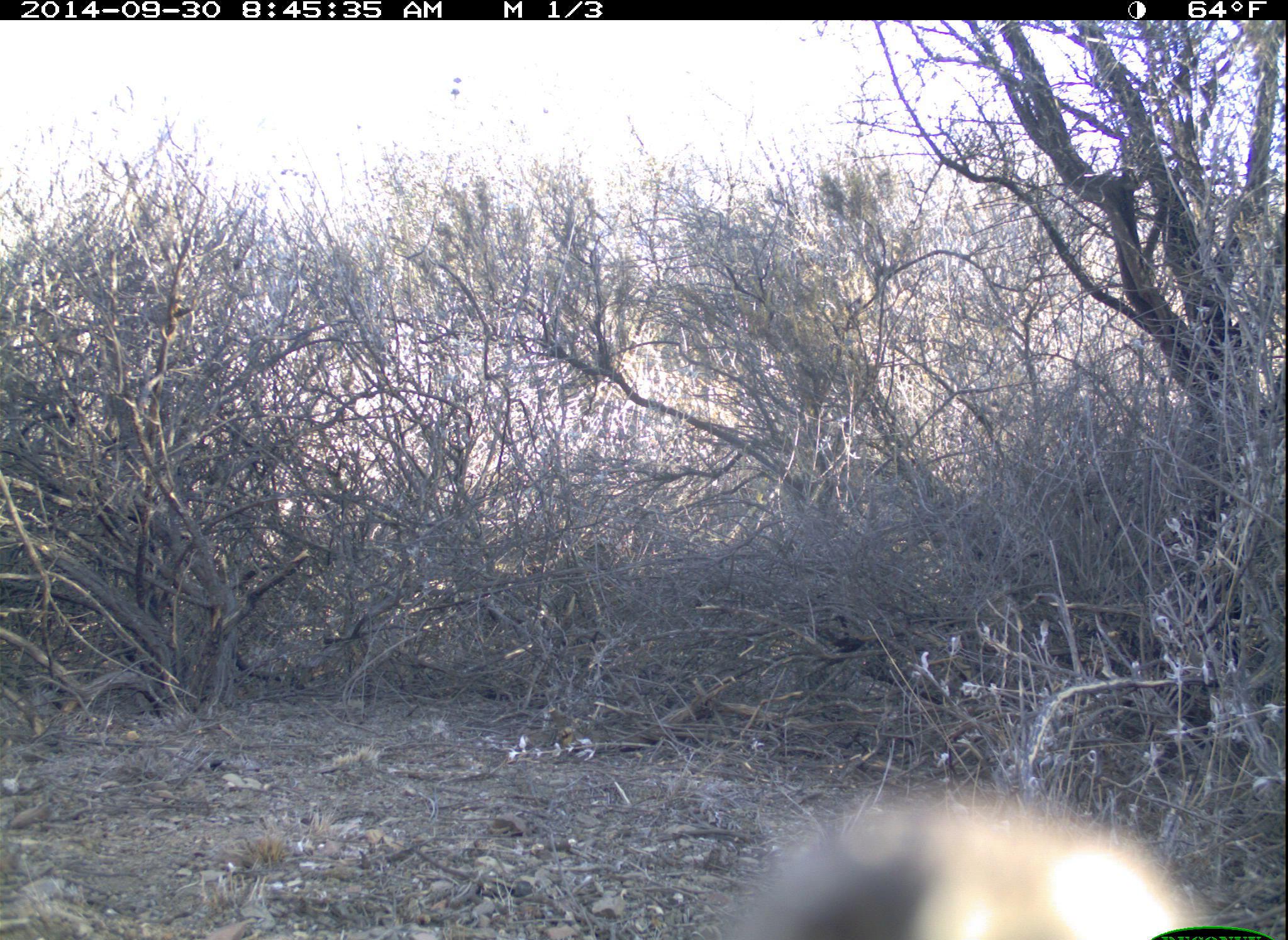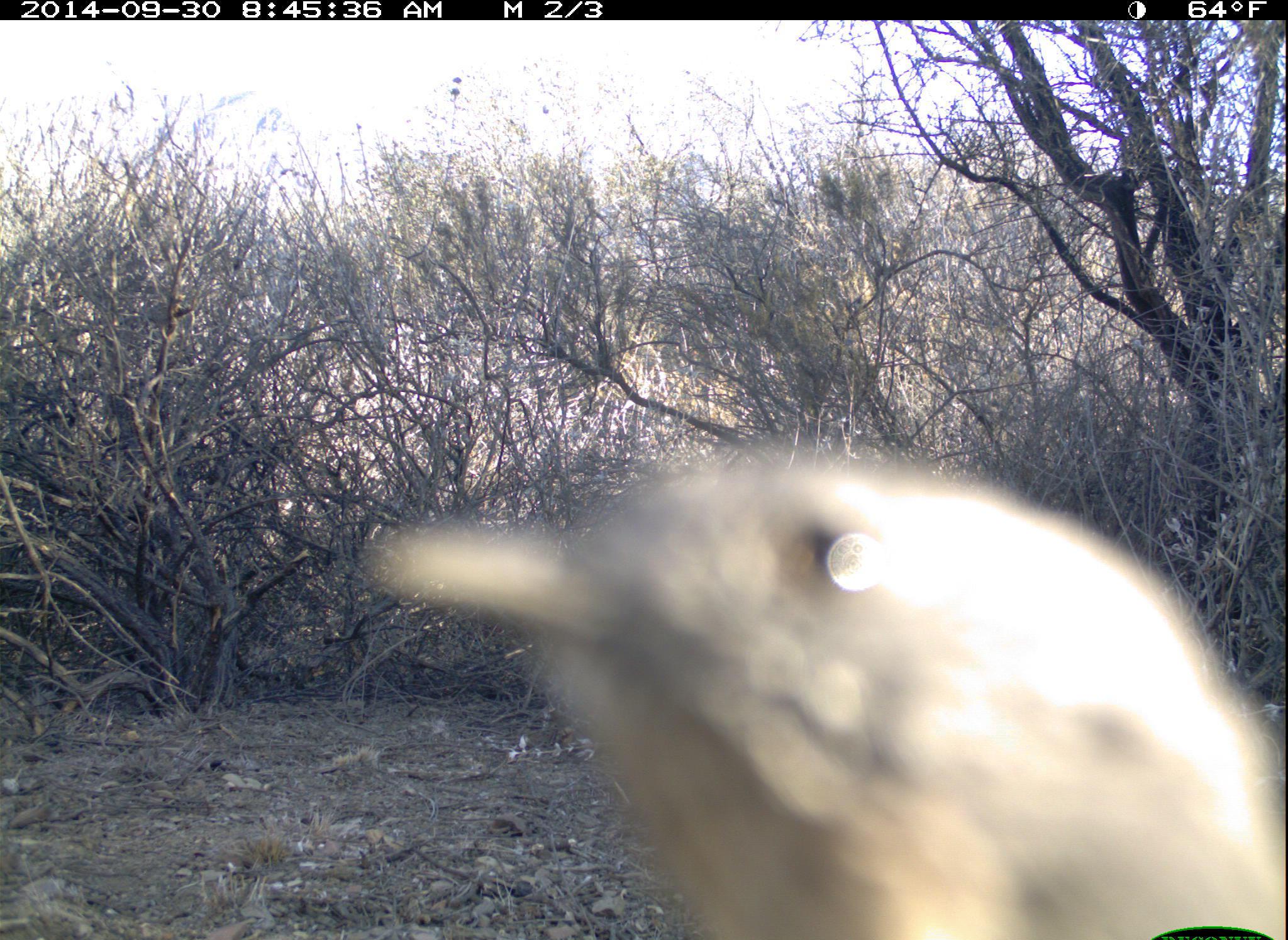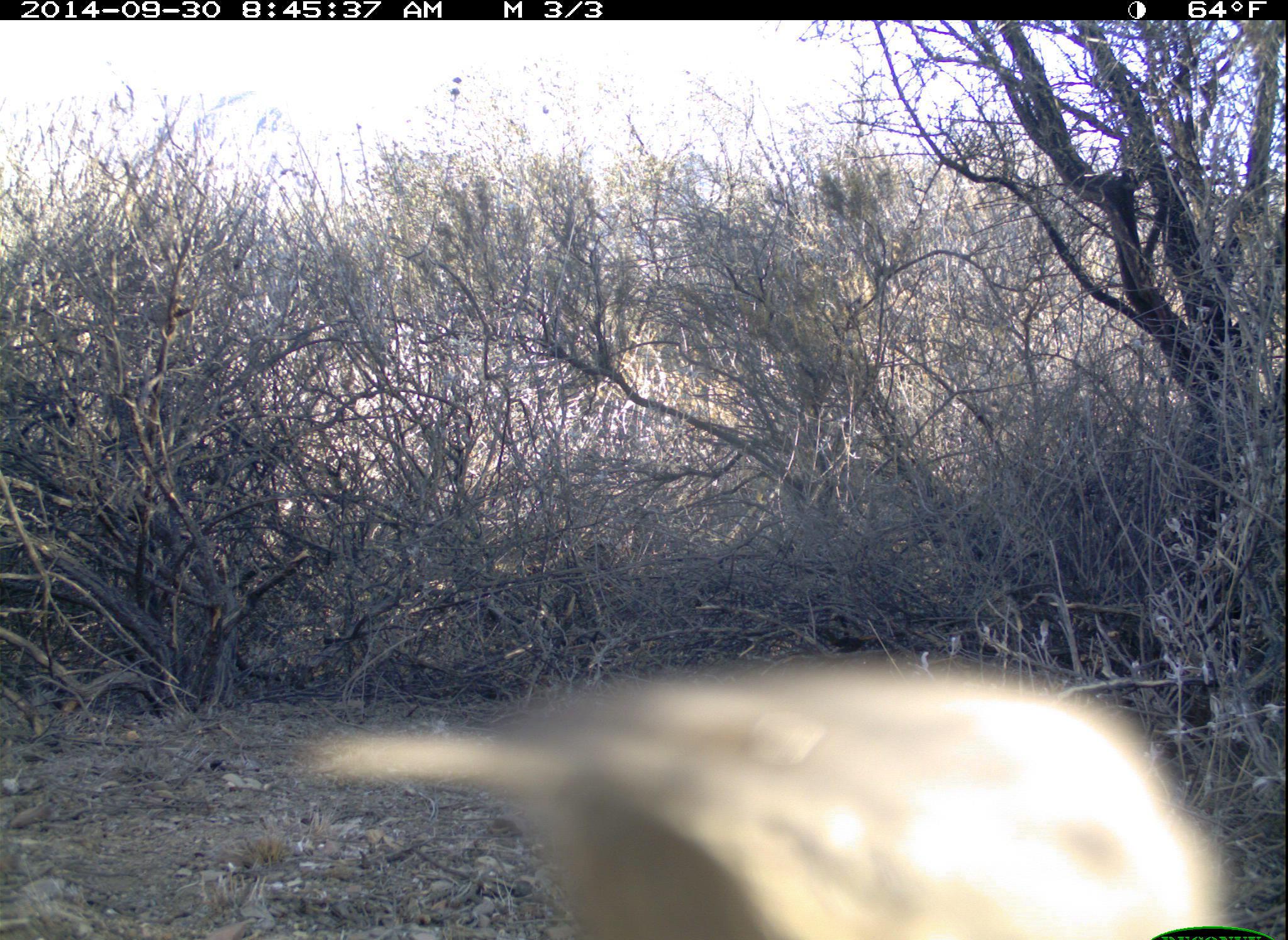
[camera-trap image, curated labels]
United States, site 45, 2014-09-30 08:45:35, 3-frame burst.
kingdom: Animalia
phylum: Chordata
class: Aves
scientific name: Aves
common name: bird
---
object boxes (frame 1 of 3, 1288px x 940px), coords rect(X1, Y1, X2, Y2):
bird: rect(718, 785, 1195, 940)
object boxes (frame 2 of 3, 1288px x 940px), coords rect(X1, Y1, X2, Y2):
bird: rect(376, 444, 1288, 939)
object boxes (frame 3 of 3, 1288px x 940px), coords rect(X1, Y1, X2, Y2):
bird: rect(301, 652, 1288, 939)